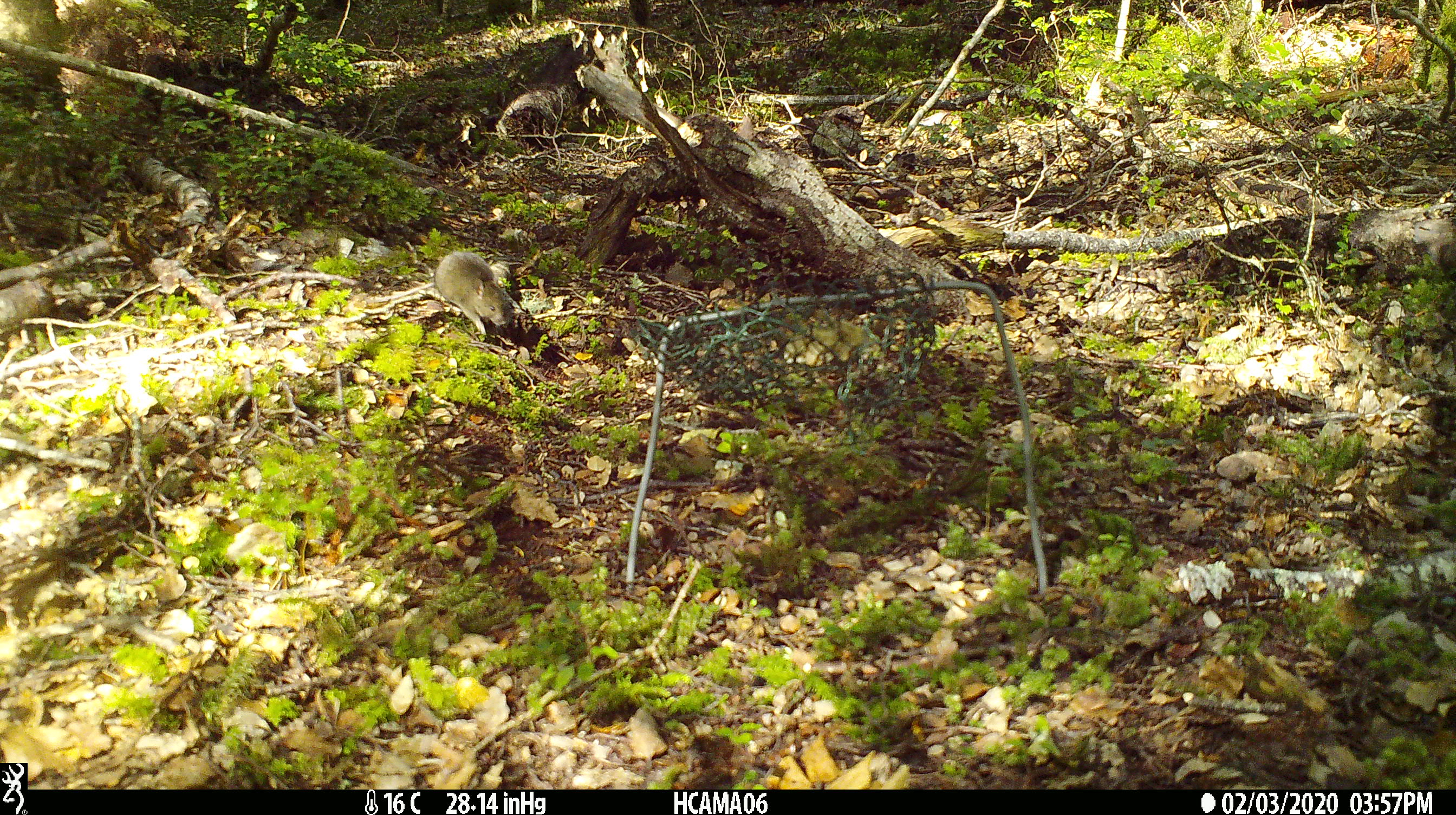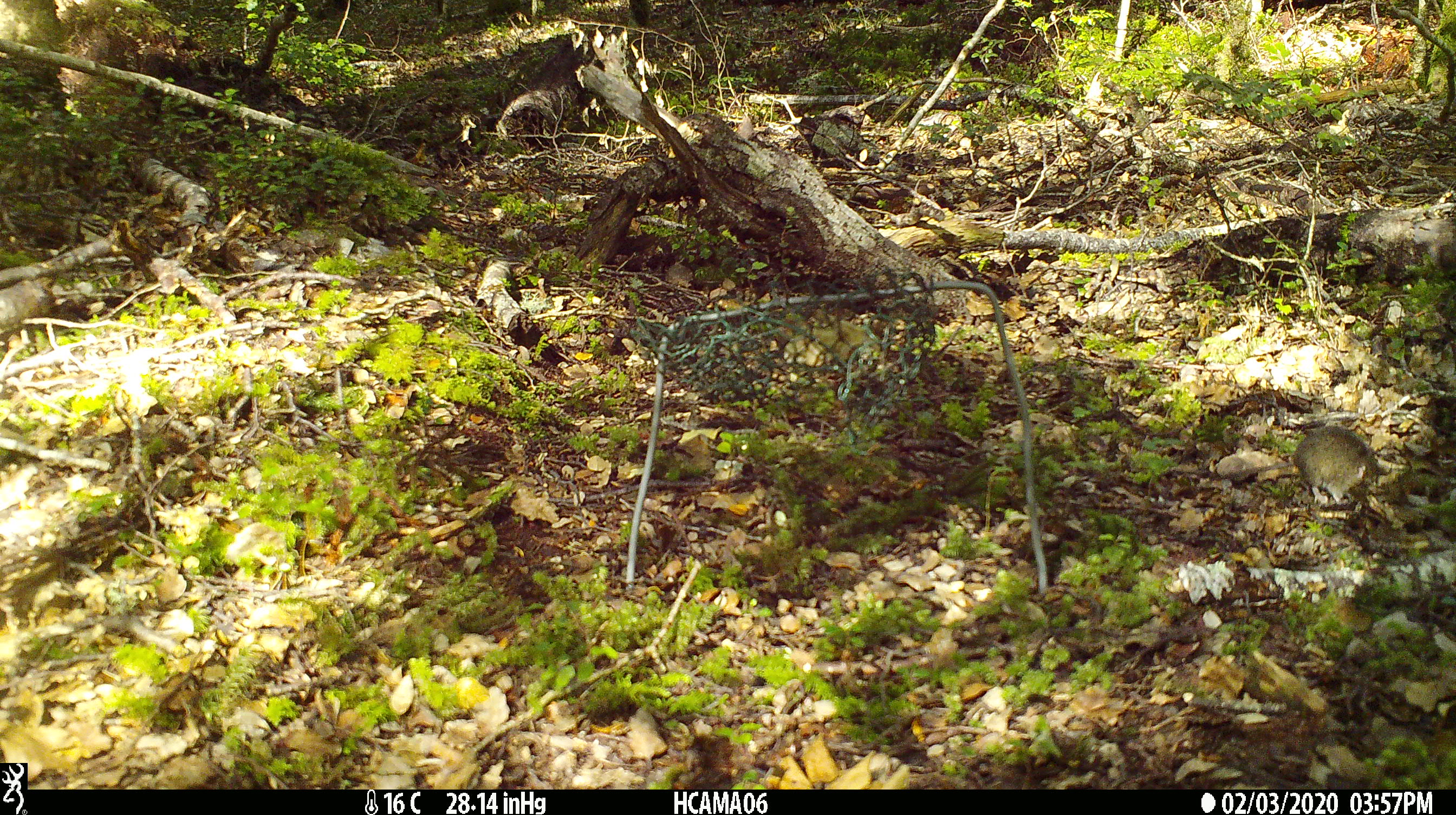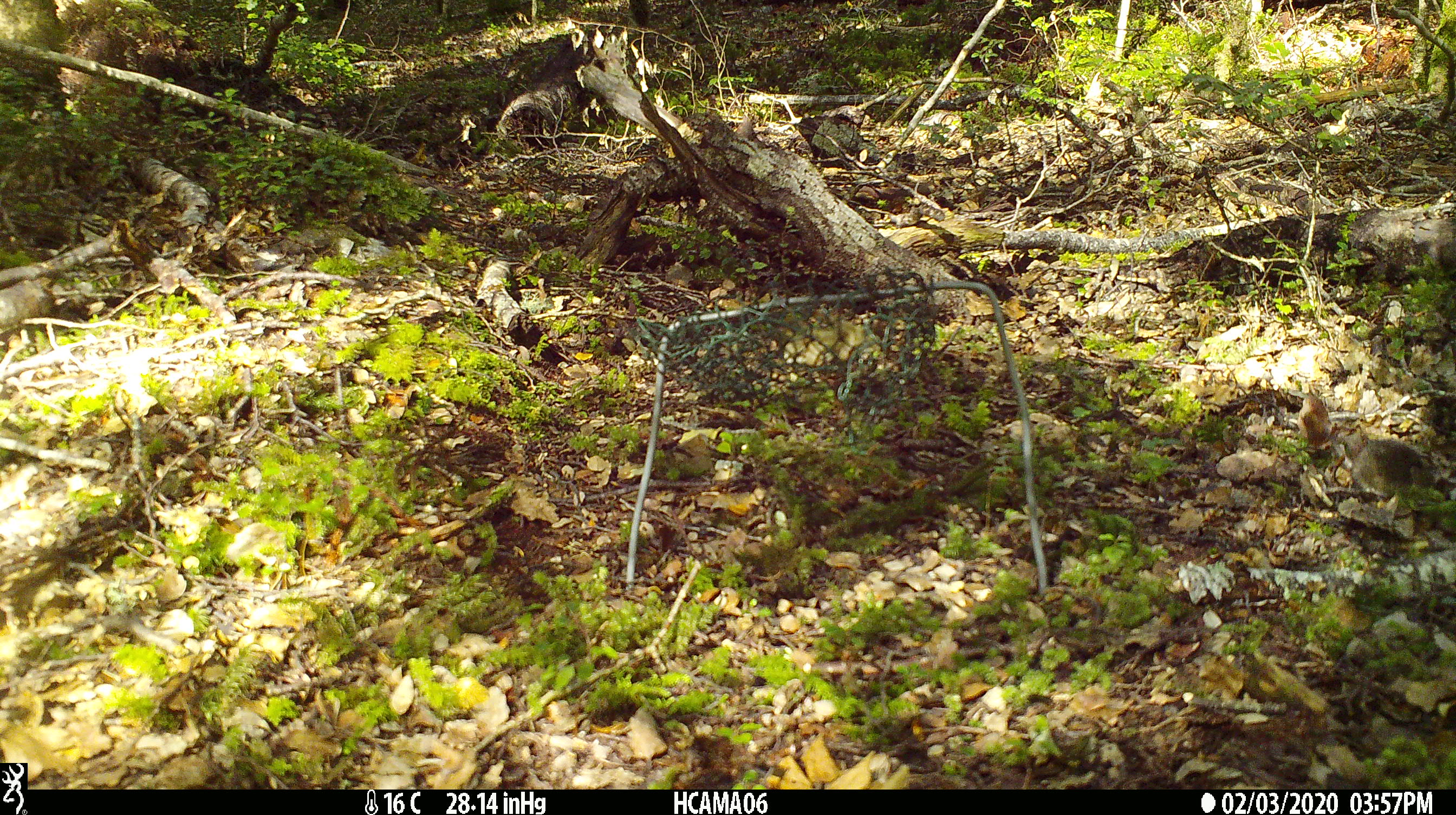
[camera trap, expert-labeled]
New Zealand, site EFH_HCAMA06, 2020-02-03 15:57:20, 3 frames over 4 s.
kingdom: Animalia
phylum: Chordata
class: Mammalia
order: Rodentia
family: Muridae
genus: Mus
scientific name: Mus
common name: mouse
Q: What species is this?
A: Mouse (Mus).